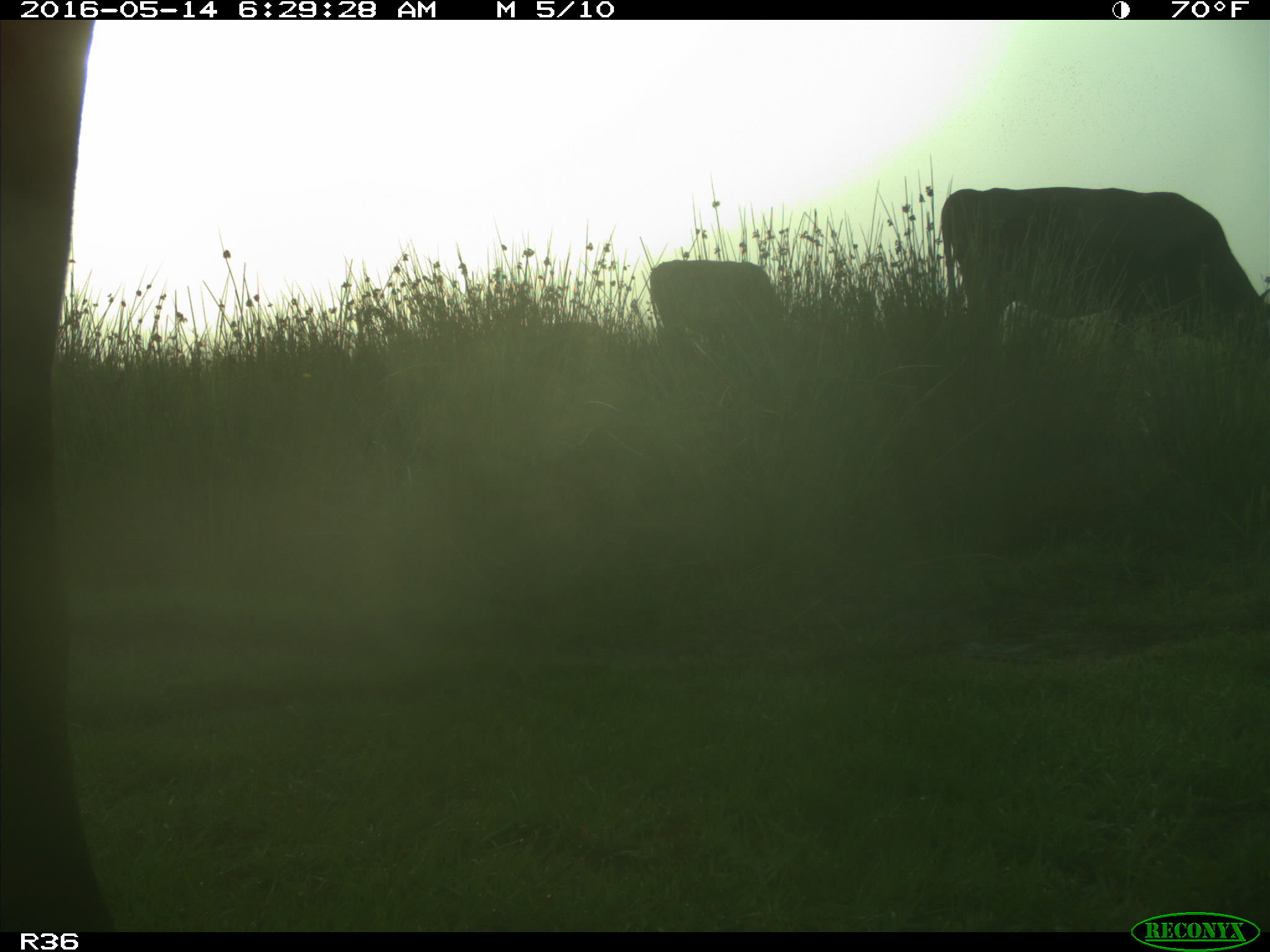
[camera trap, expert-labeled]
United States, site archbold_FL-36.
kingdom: Animalia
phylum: Chordata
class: Mammalia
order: Artiodactyla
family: Bovidae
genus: Bos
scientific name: Bos taurus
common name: domestic cow